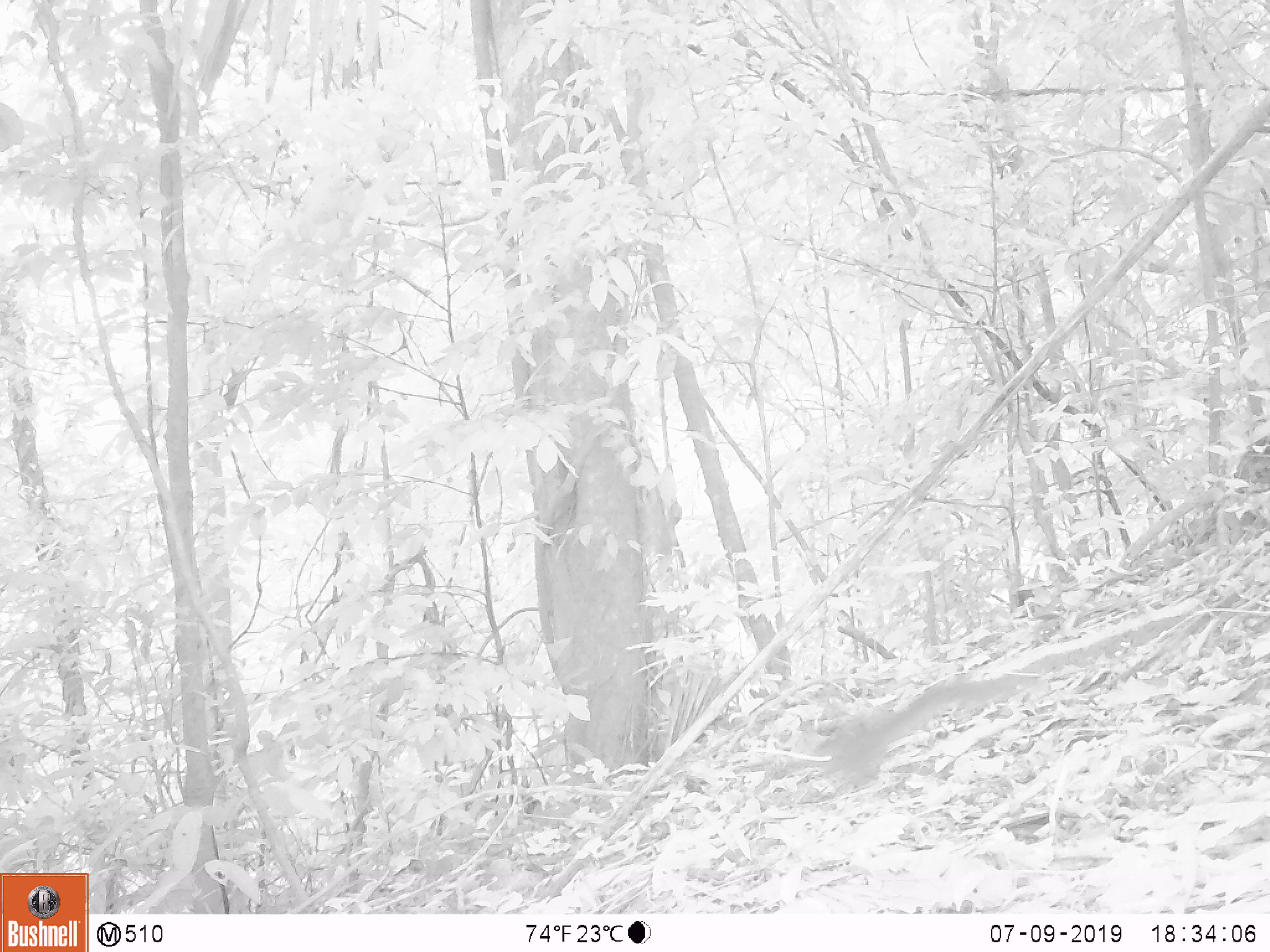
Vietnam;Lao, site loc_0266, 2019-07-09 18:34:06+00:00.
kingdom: Animalia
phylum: Chordata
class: Mammalia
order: Rodentia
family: Sciuridae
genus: Sciurus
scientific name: Sciurus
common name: squirrel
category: unidentified squirrel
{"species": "unidentified squirrel (squirrel) (Sciurus)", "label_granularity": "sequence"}